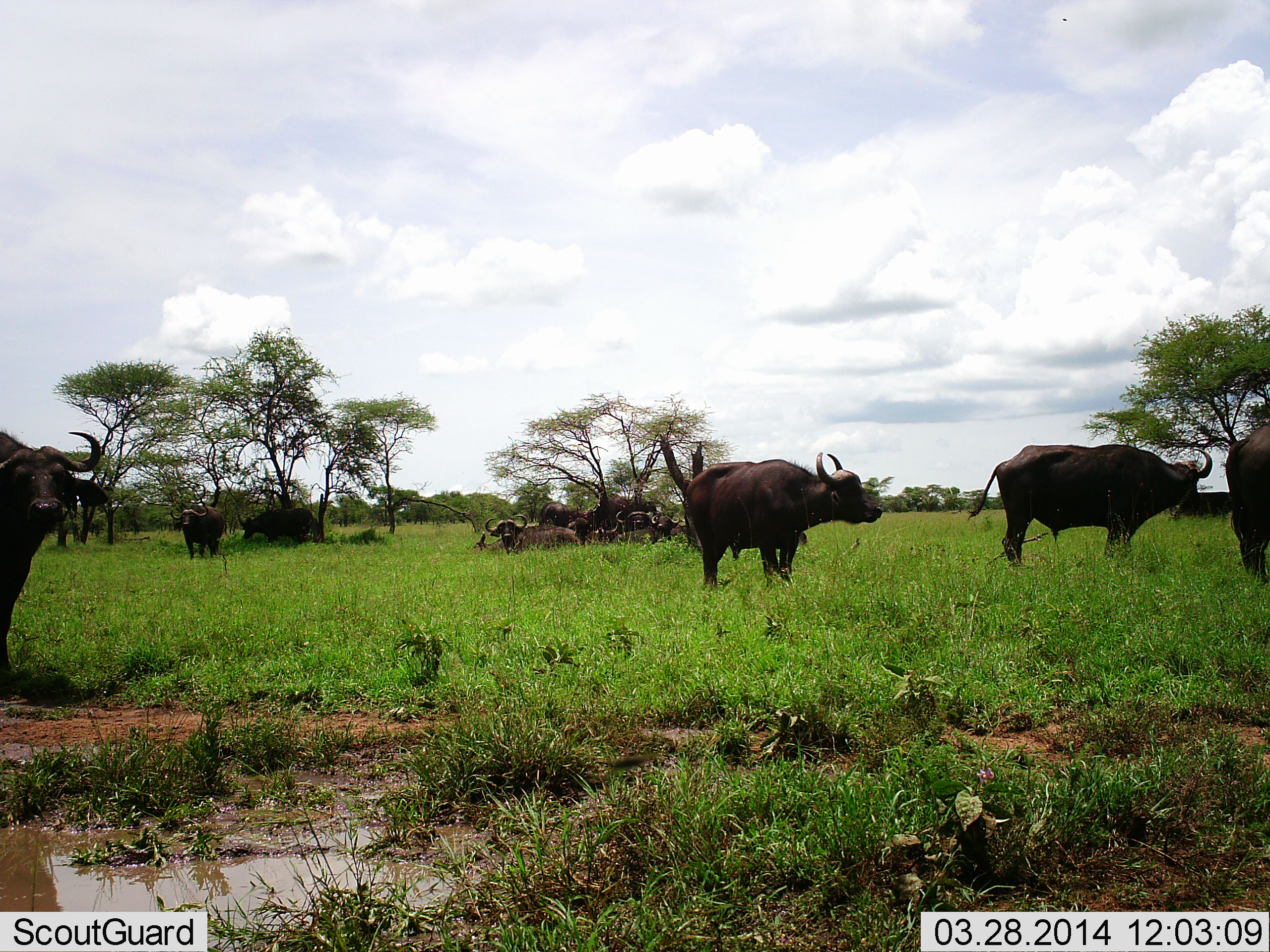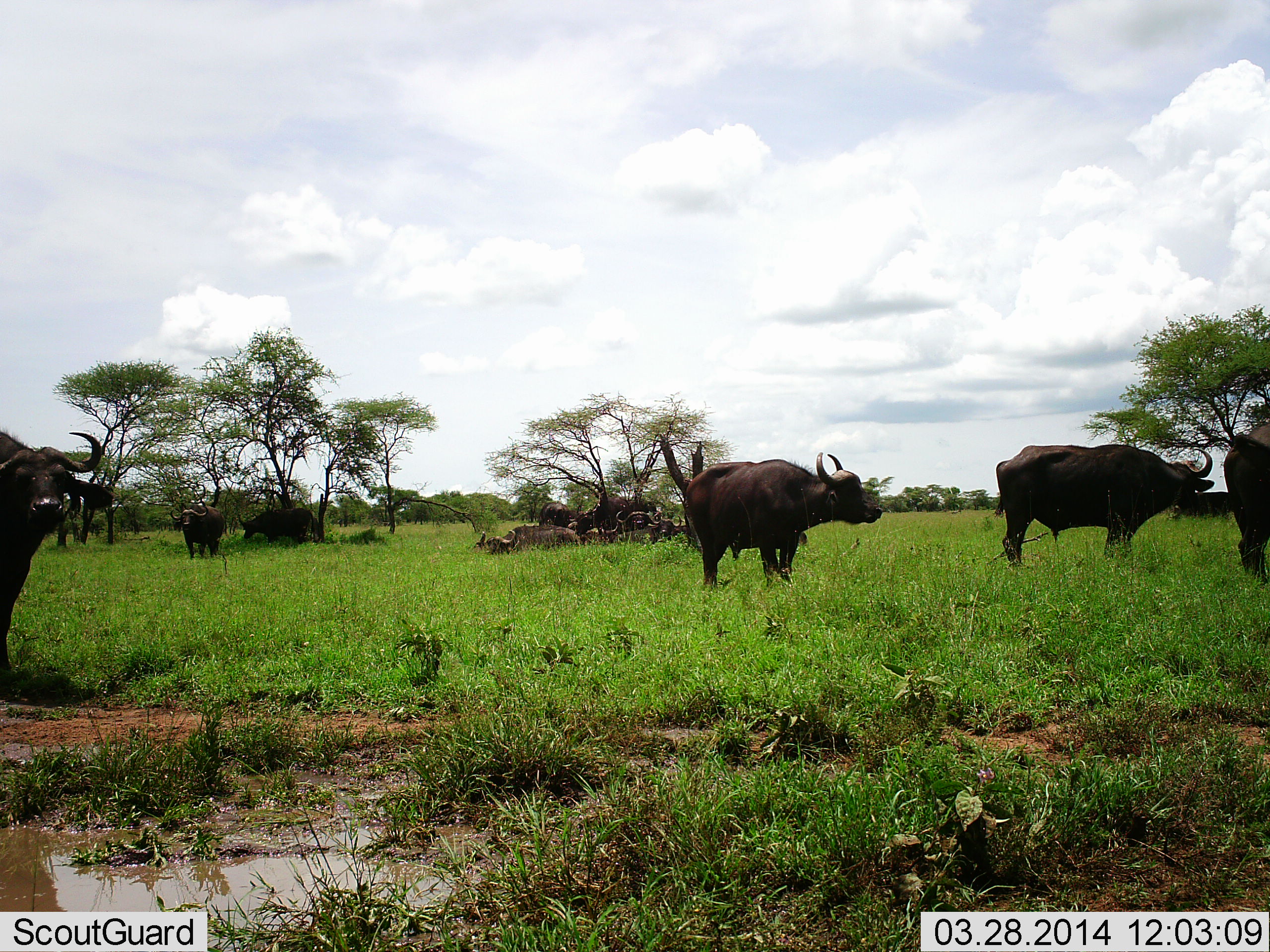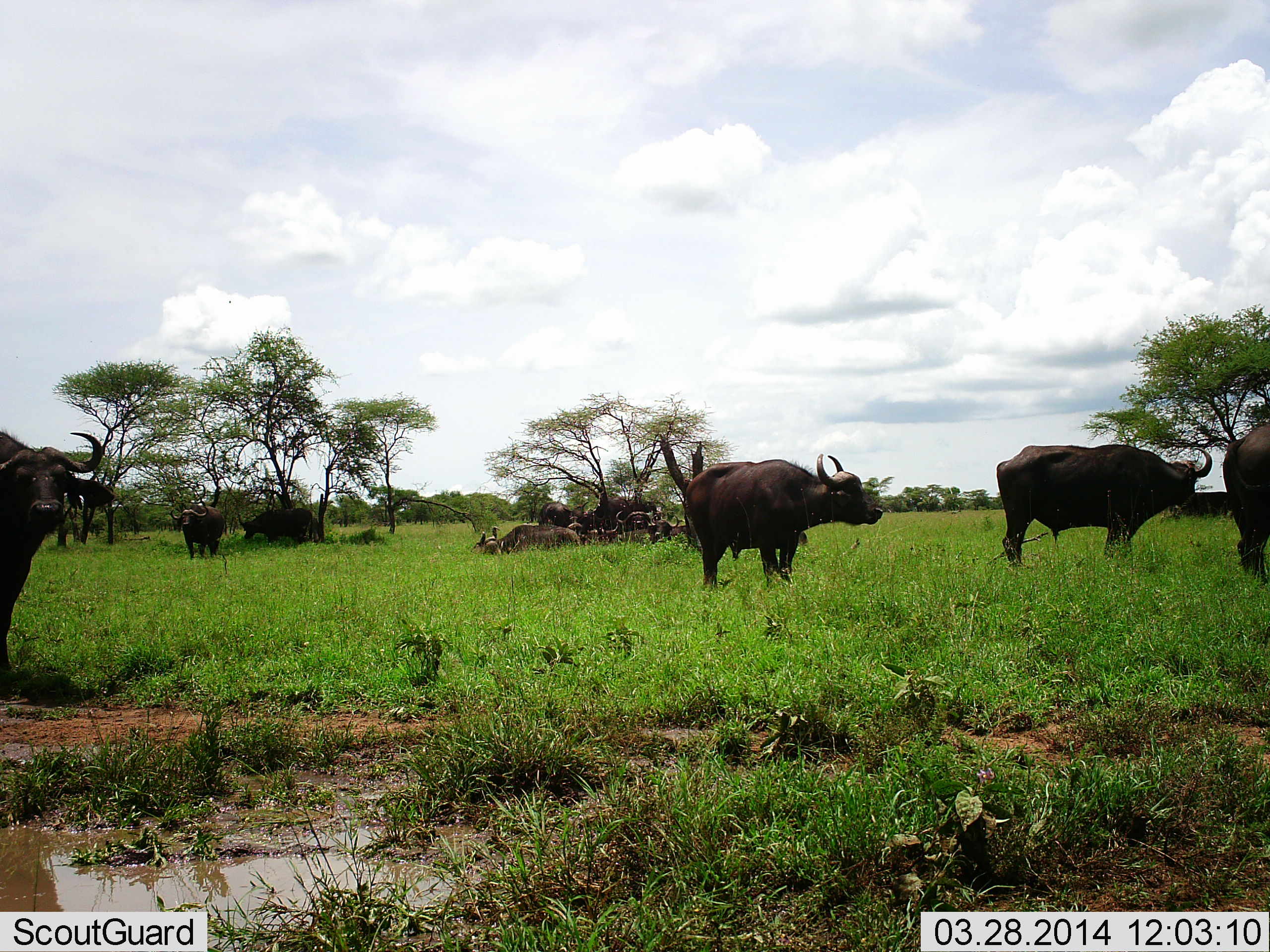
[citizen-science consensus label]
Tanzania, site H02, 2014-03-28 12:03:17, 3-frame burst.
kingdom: Animalia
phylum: Chordata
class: Mammalia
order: Artiodactyla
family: Bovidae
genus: Syncerus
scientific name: Syncerus caffer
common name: cape buffalo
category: buffalo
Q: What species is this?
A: Buffalo (cape buffalo) (Syncerus caffer).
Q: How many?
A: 11-50.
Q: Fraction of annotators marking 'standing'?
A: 84%.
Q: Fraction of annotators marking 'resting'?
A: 78%.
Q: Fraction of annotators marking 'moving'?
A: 17%.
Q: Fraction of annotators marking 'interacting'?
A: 5%.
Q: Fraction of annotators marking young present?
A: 2%.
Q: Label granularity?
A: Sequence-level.